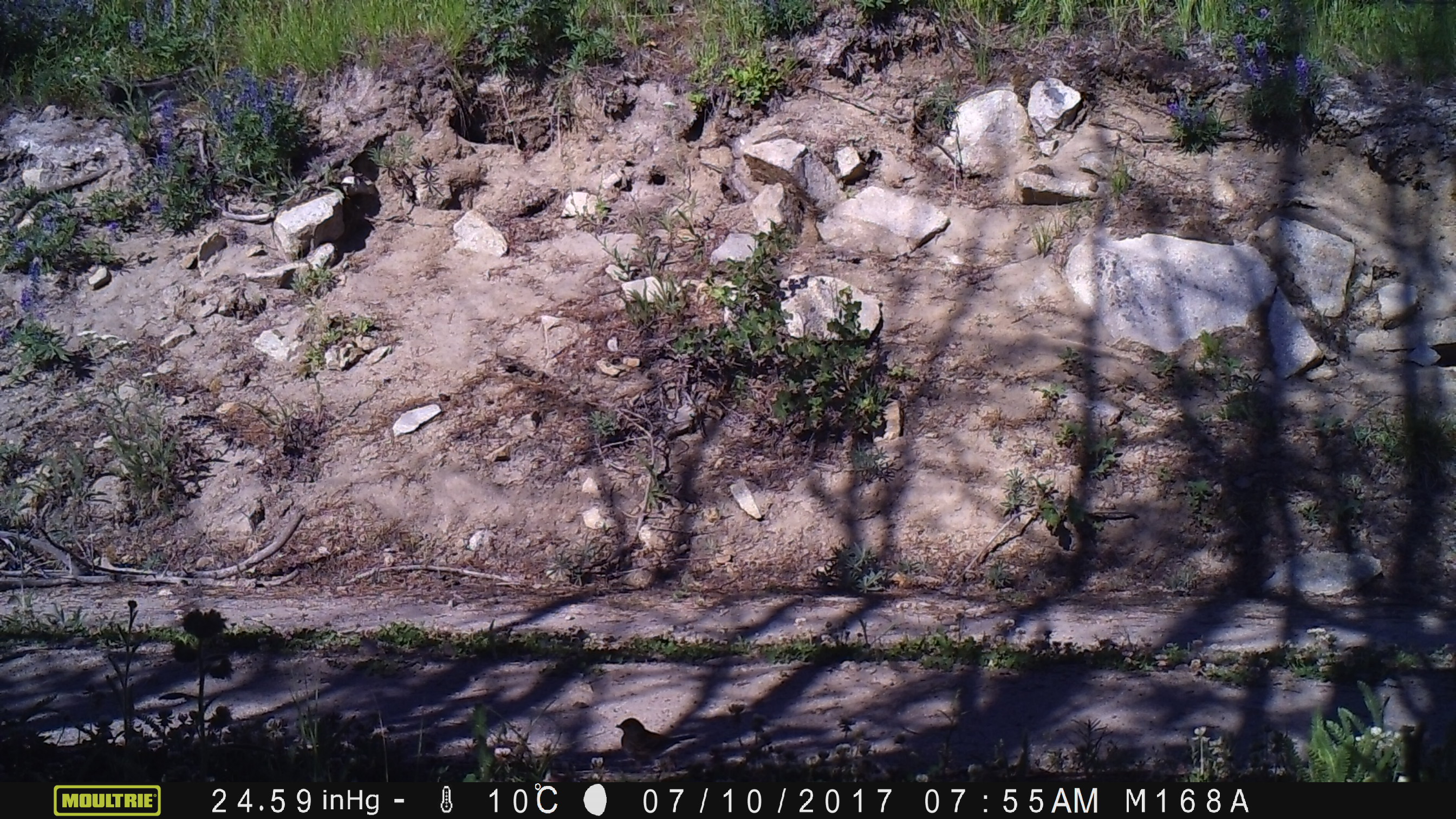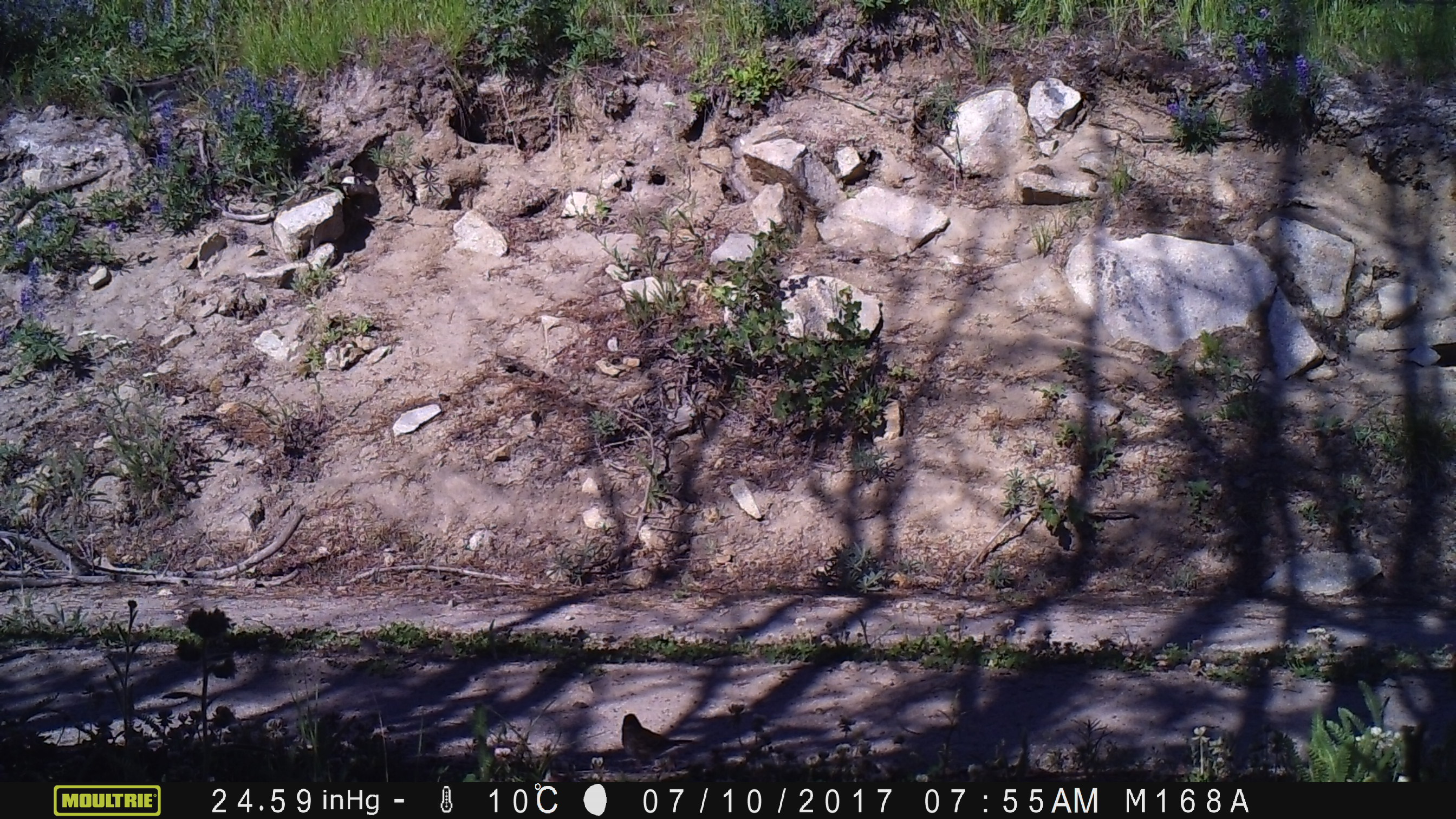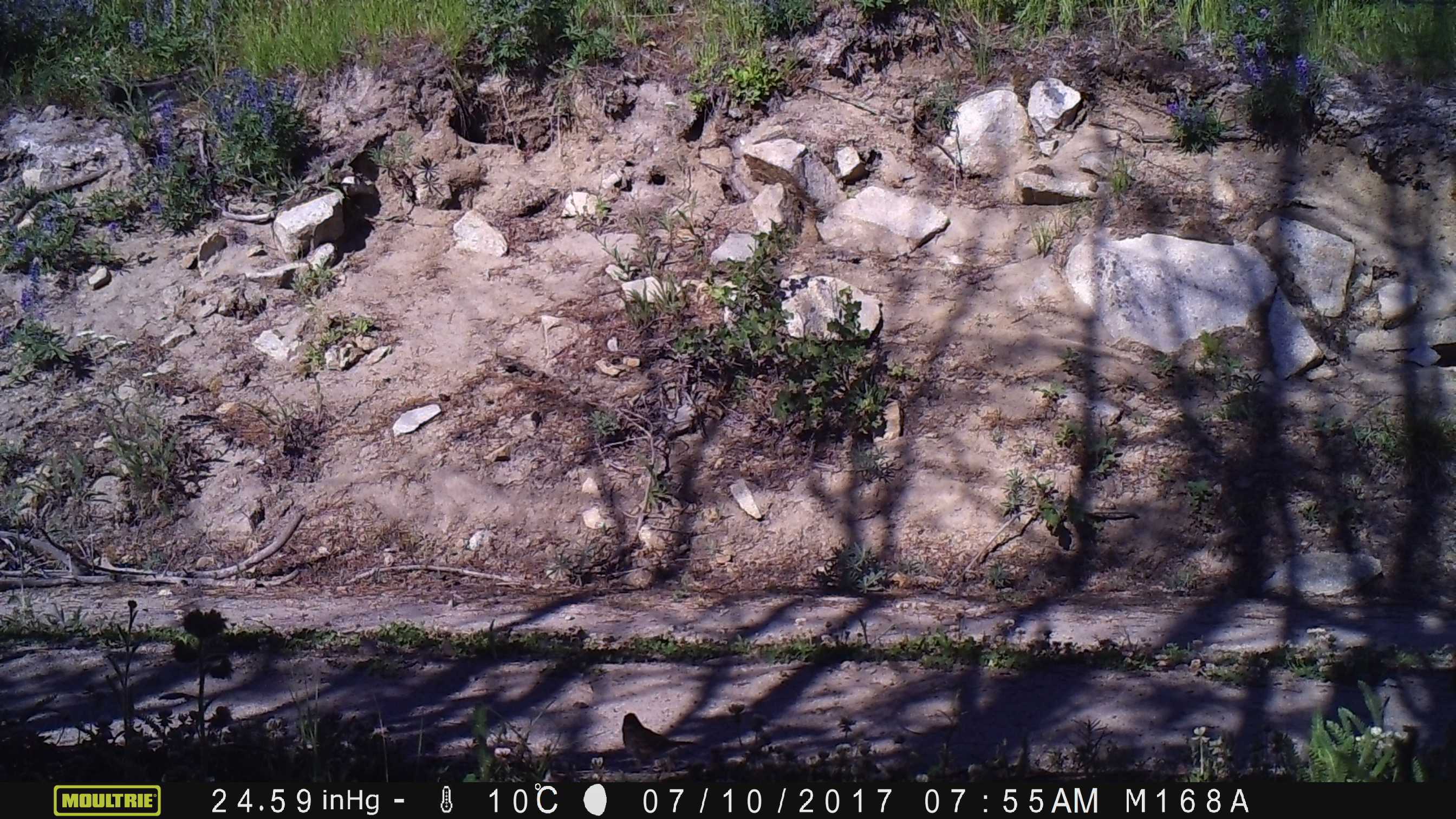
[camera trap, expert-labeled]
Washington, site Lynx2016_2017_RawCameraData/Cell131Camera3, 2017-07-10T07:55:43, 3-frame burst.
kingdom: Animalia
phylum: Chordata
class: Aves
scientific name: Aves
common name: birds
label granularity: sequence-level